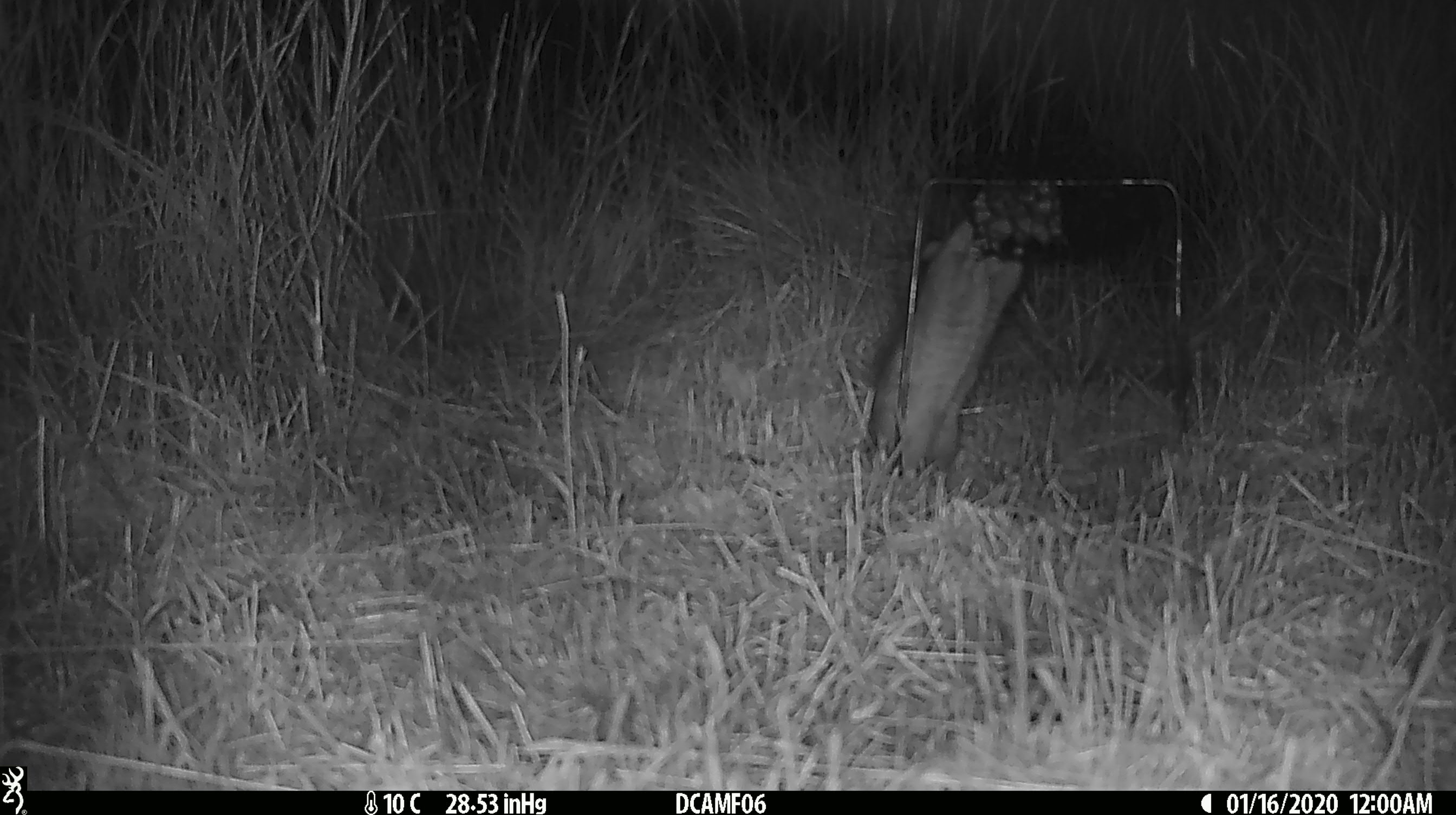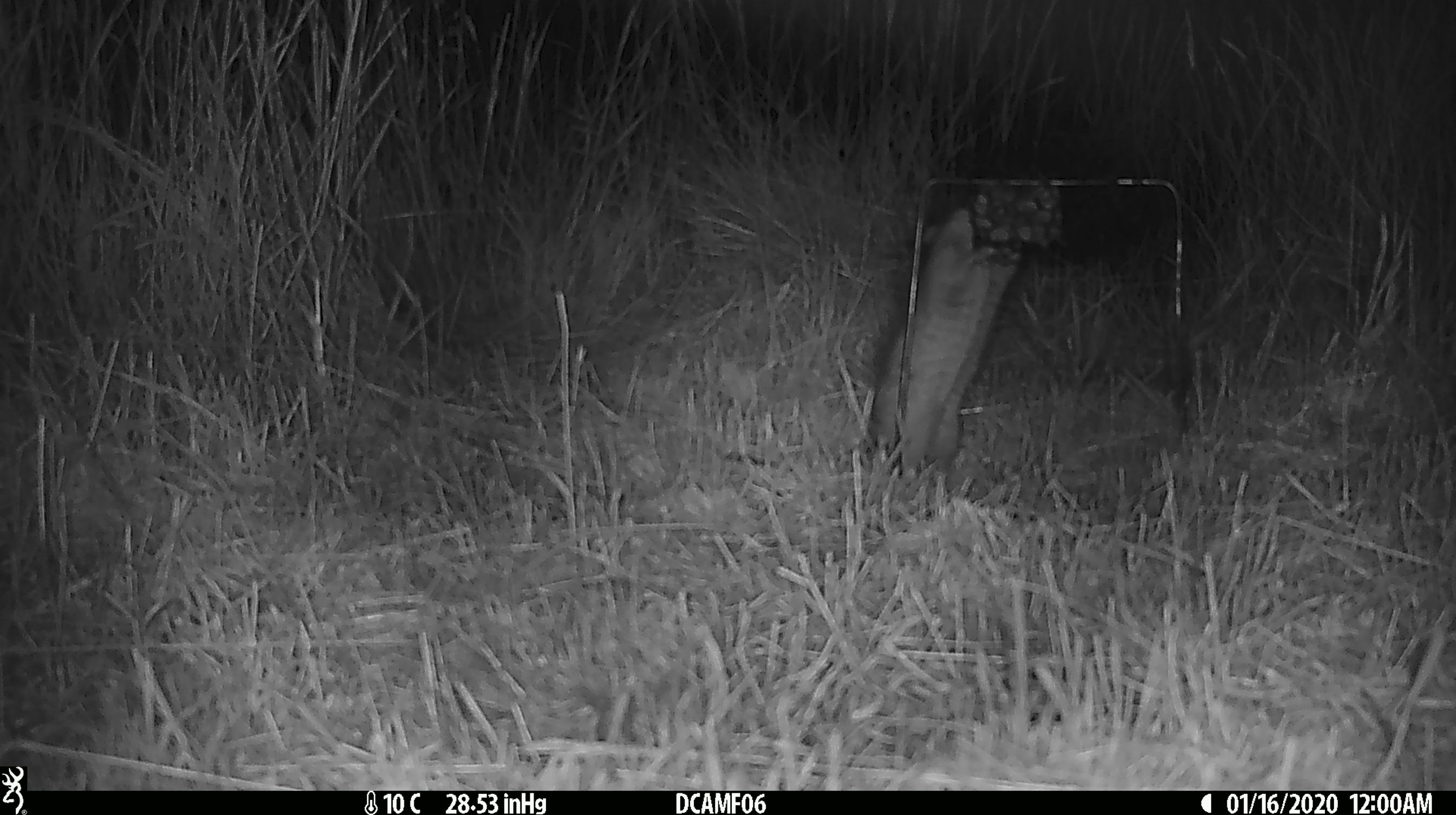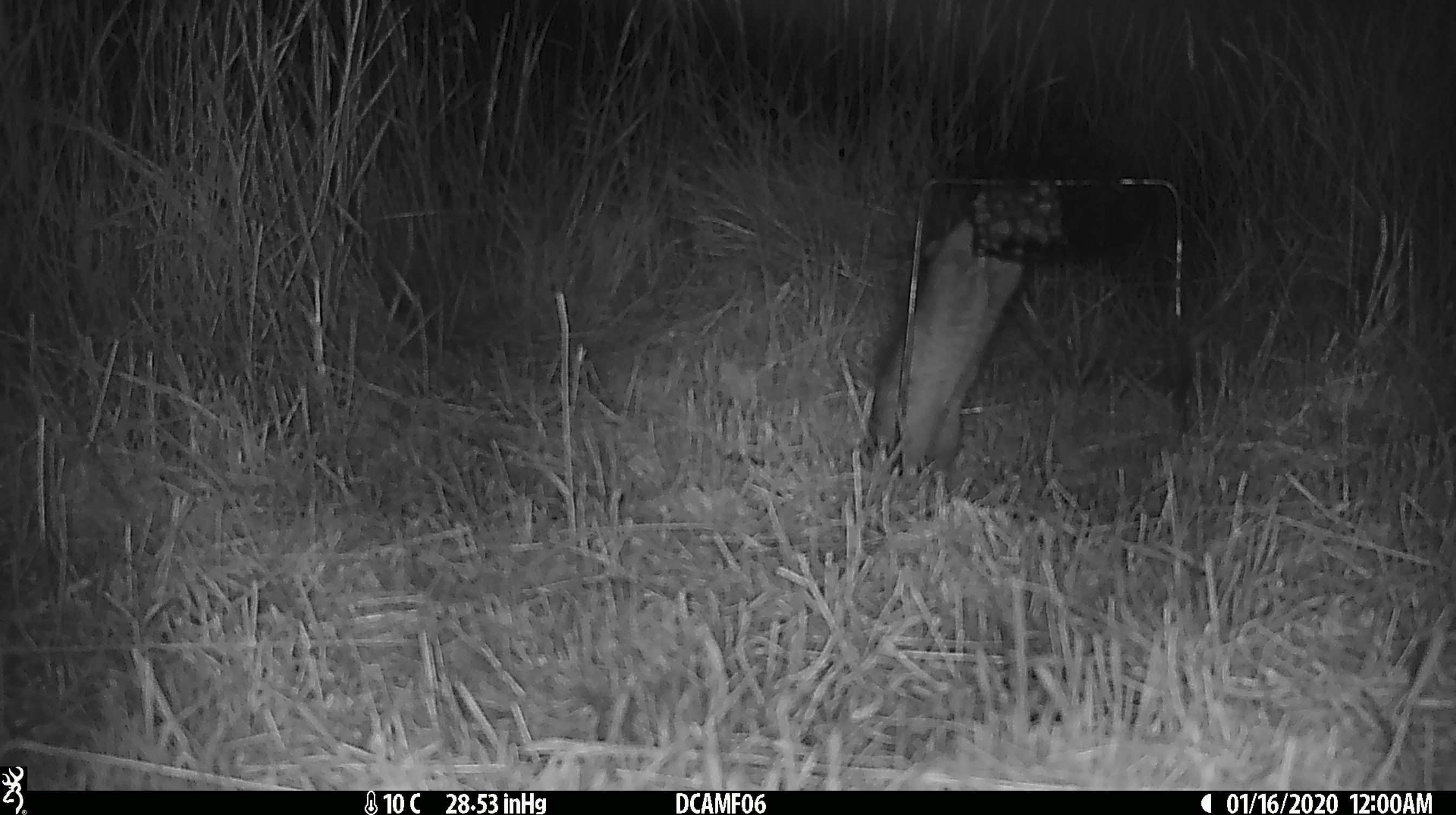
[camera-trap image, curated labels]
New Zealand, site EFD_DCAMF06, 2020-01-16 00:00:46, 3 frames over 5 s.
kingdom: Animalia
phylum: Chordata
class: Mammalia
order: Rodentia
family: Muridae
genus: Rattus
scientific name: Rattus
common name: rat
Rat (Rattus).